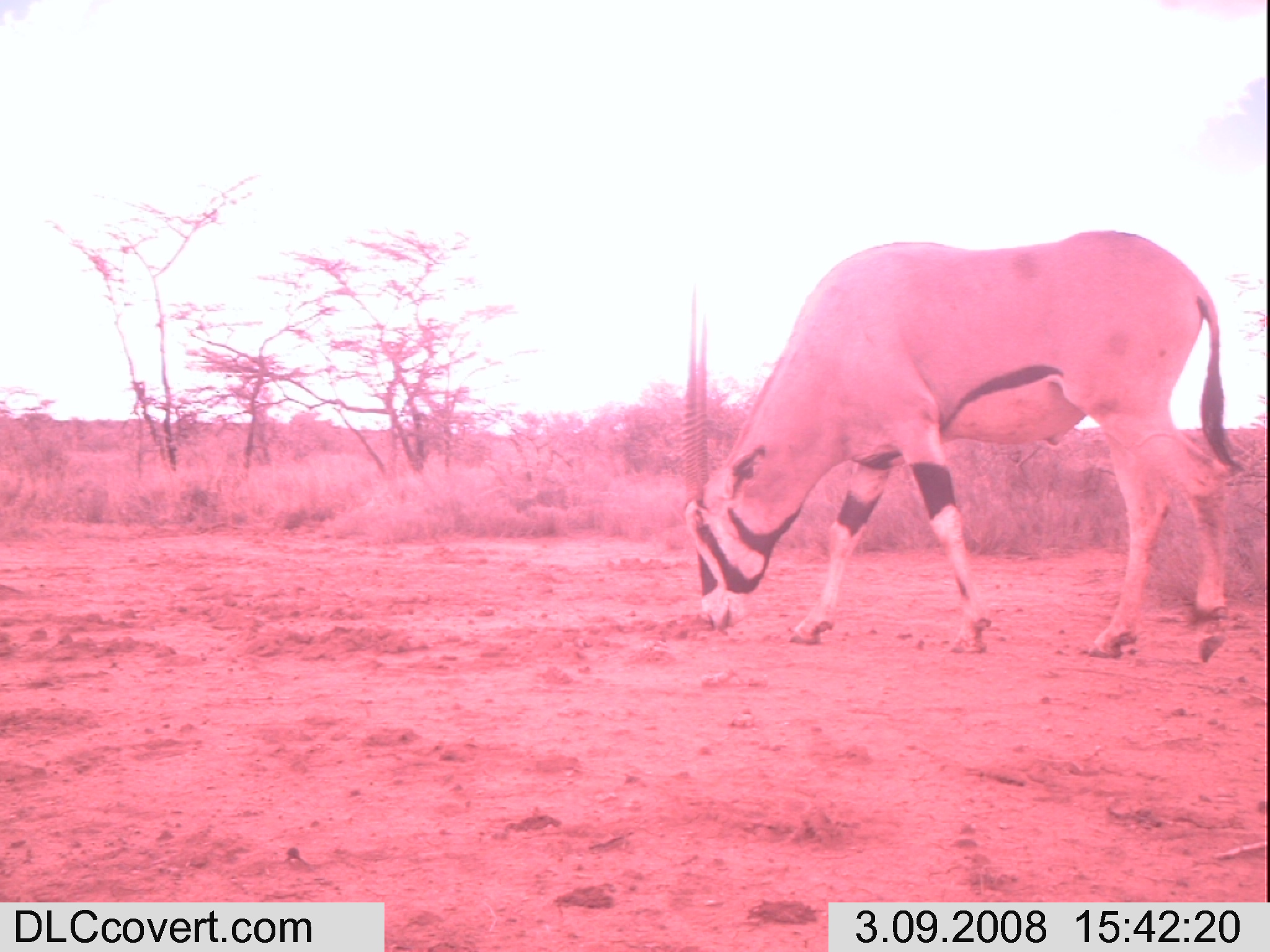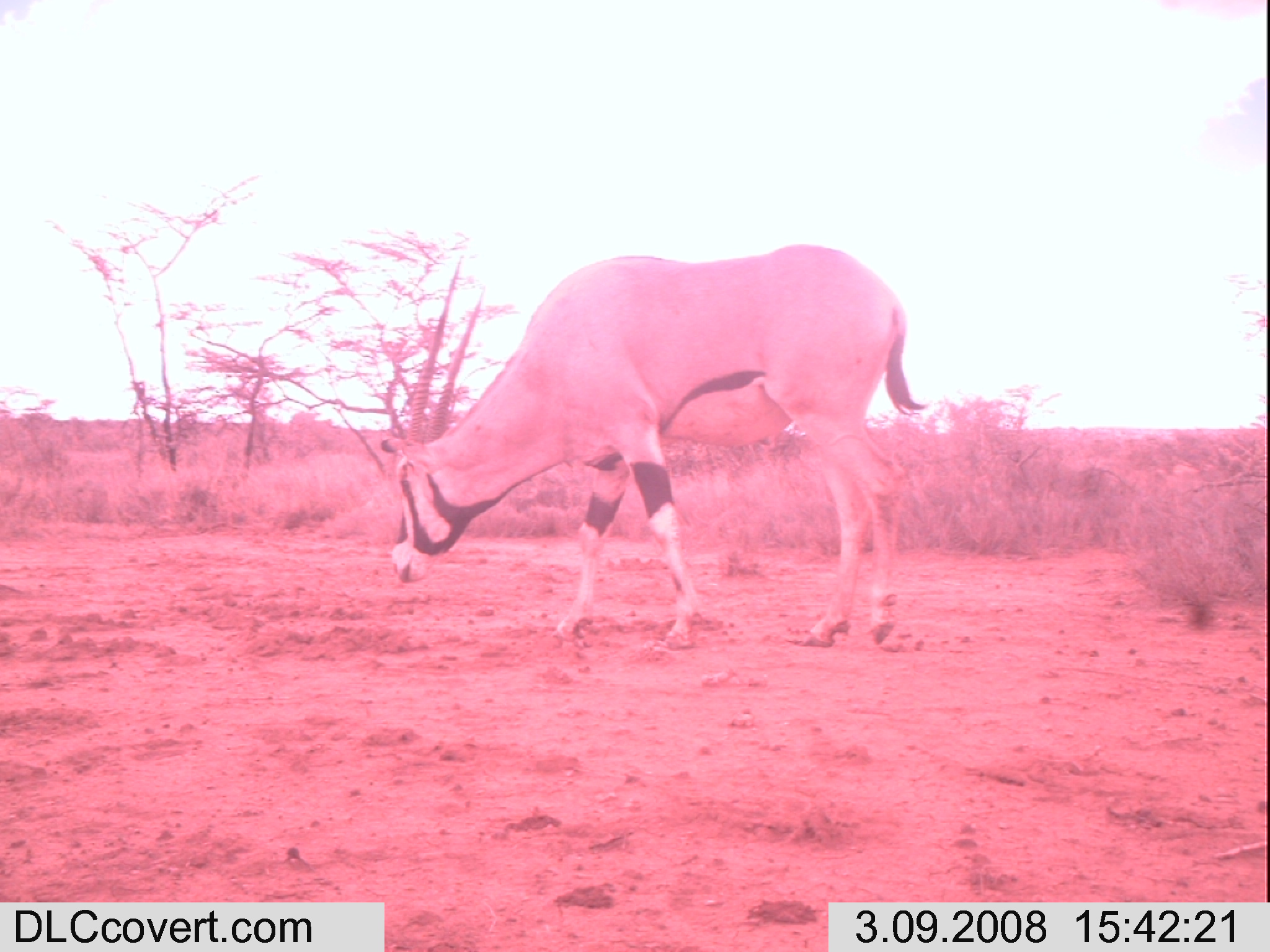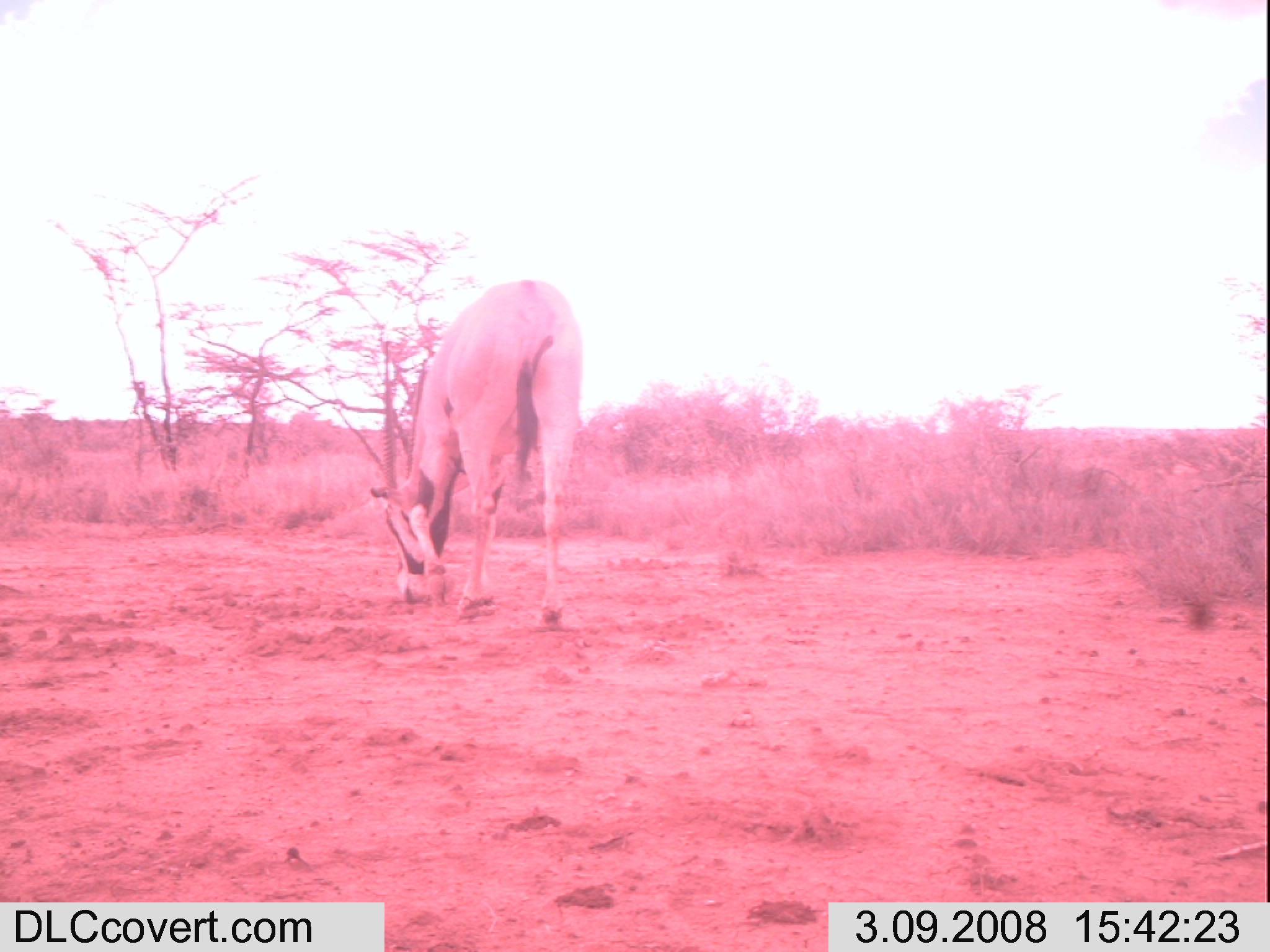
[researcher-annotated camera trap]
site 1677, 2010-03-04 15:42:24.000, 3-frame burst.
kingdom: Animalia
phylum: Chordata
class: Mammalia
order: Artiodactyla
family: Bovidae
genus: Oryx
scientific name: Oryx beisa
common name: east african oryx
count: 1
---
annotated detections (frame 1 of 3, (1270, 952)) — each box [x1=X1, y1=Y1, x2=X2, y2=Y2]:
oryx beisa: [x1=678, y1=228, x2=1245, y2=664]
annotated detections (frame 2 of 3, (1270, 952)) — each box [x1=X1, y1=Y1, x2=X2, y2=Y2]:
oryx beisa: [x1=379, y1=243, x2=928, y2=651]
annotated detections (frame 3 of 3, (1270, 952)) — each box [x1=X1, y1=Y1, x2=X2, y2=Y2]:
oryx beisa: [x1=370, y1=278, x2=584, y2=631]